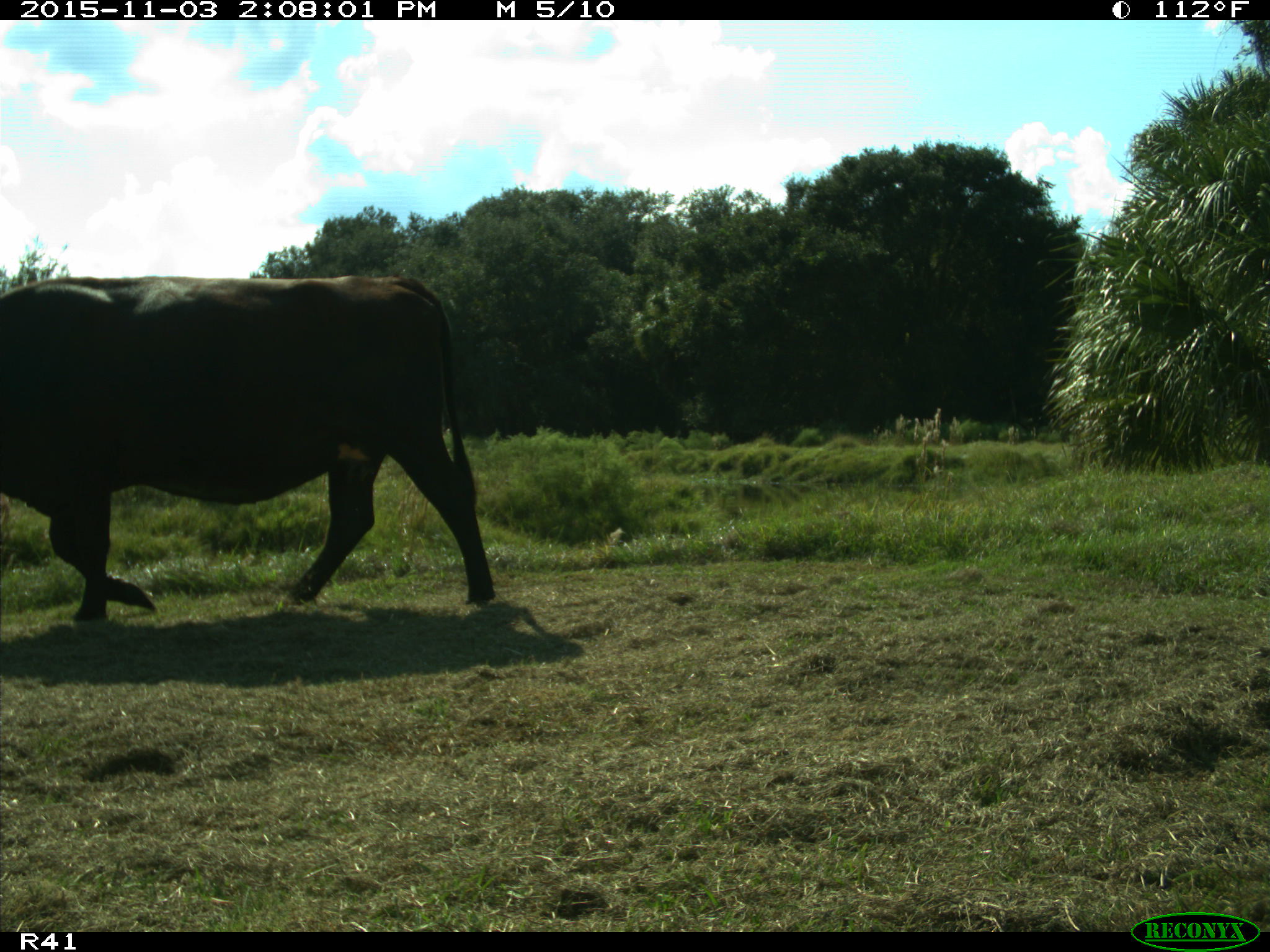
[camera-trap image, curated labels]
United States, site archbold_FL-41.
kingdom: Animalia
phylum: Chordata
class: Mammalia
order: Artiodactyla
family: Bovidae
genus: Bos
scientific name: Bos taurus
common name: domestic cow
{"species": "Bos taurus (domestic cow)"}